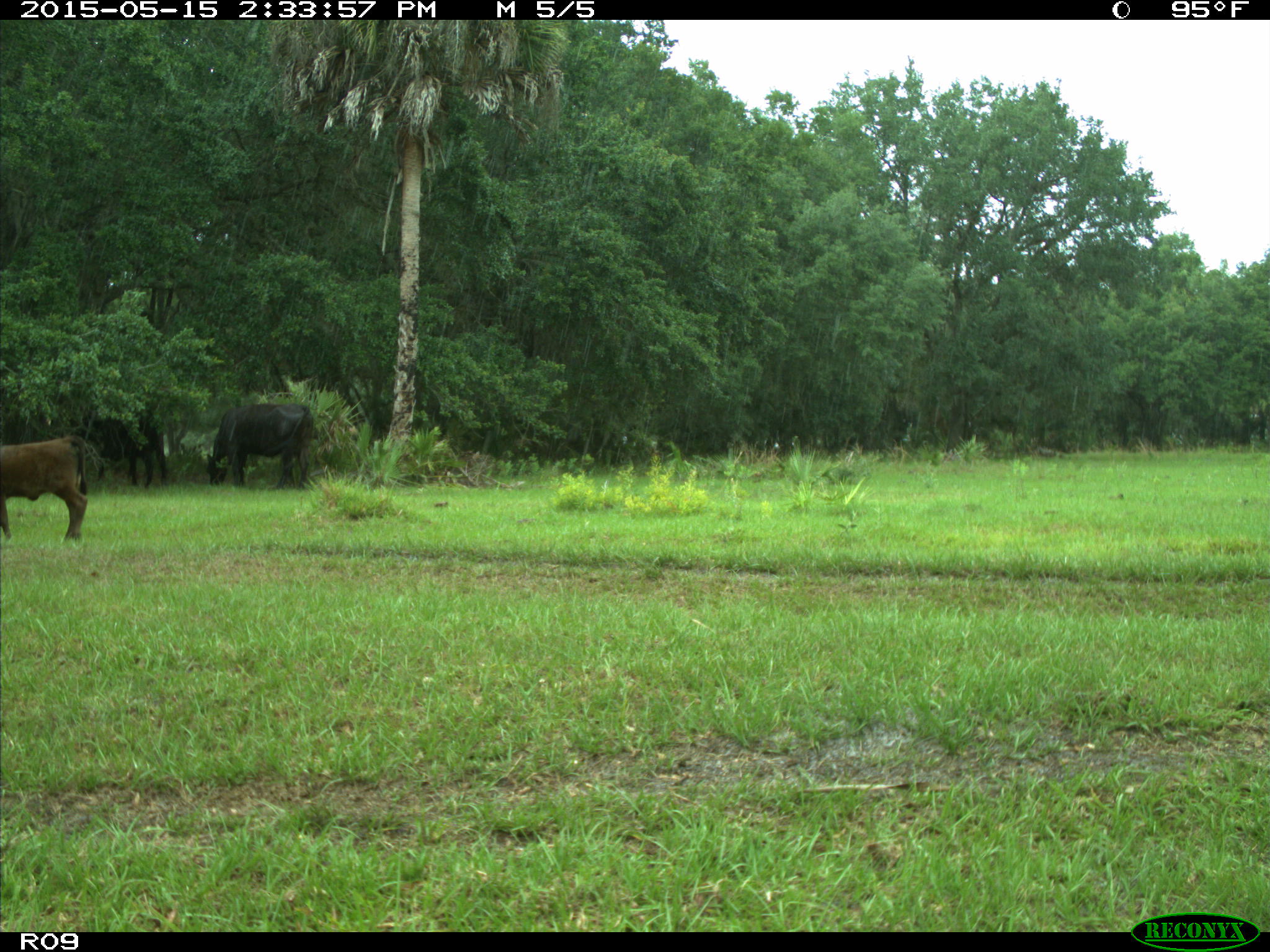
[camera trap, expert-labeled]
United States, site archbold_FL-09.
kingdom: Animalia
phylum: Chordata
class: Mammalia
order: Artiodactyla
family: Bovidae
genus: Bos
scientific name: Bos taurus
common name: domestic cow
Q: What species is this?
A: Bos taurus (domestic cow).